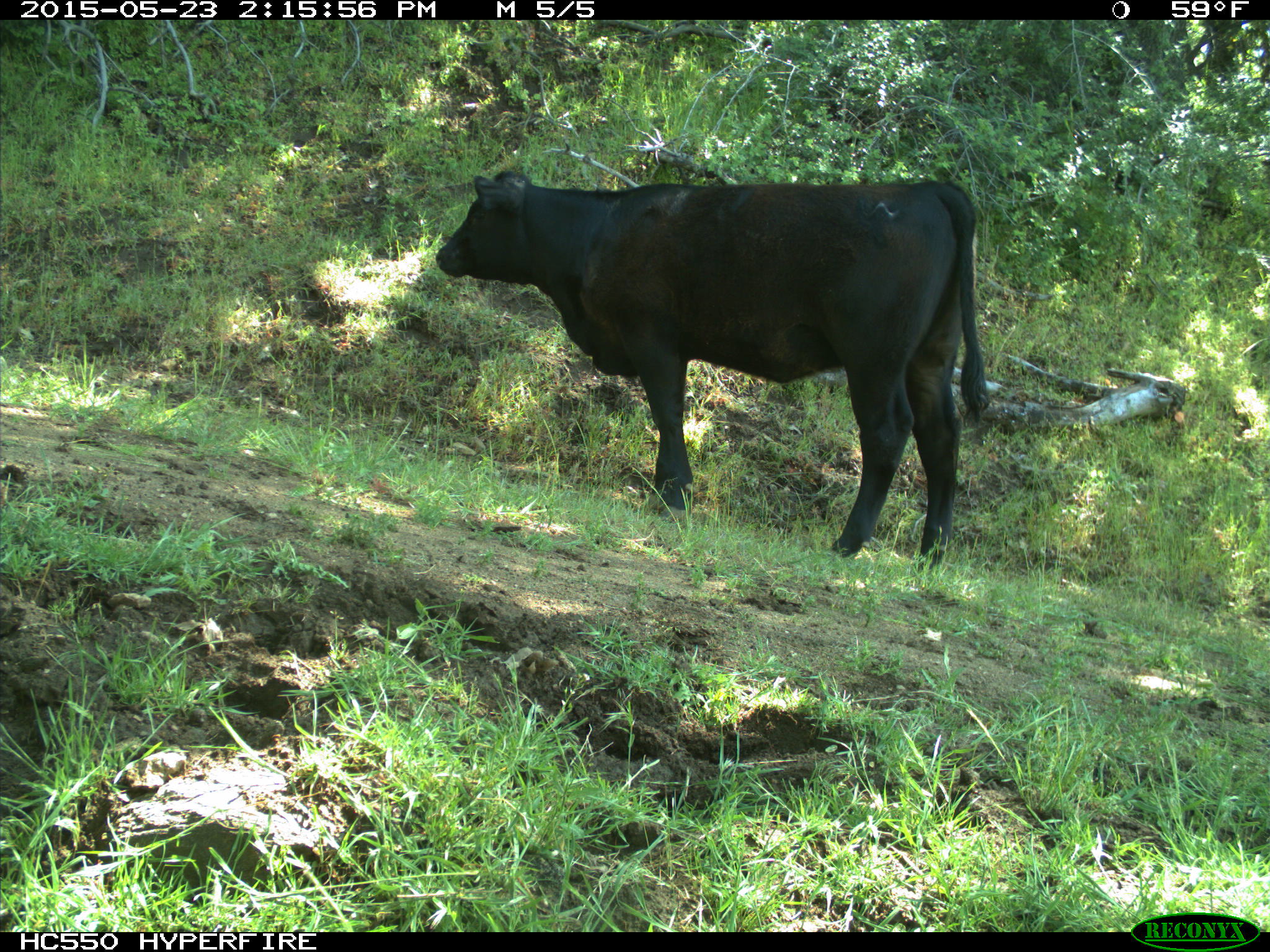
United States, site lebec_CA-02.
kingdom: Animalia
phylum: Chordata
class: Mammalia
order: Artiodactyla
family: Bovidae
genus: Bos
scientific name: Bos taurus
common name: domestic cow